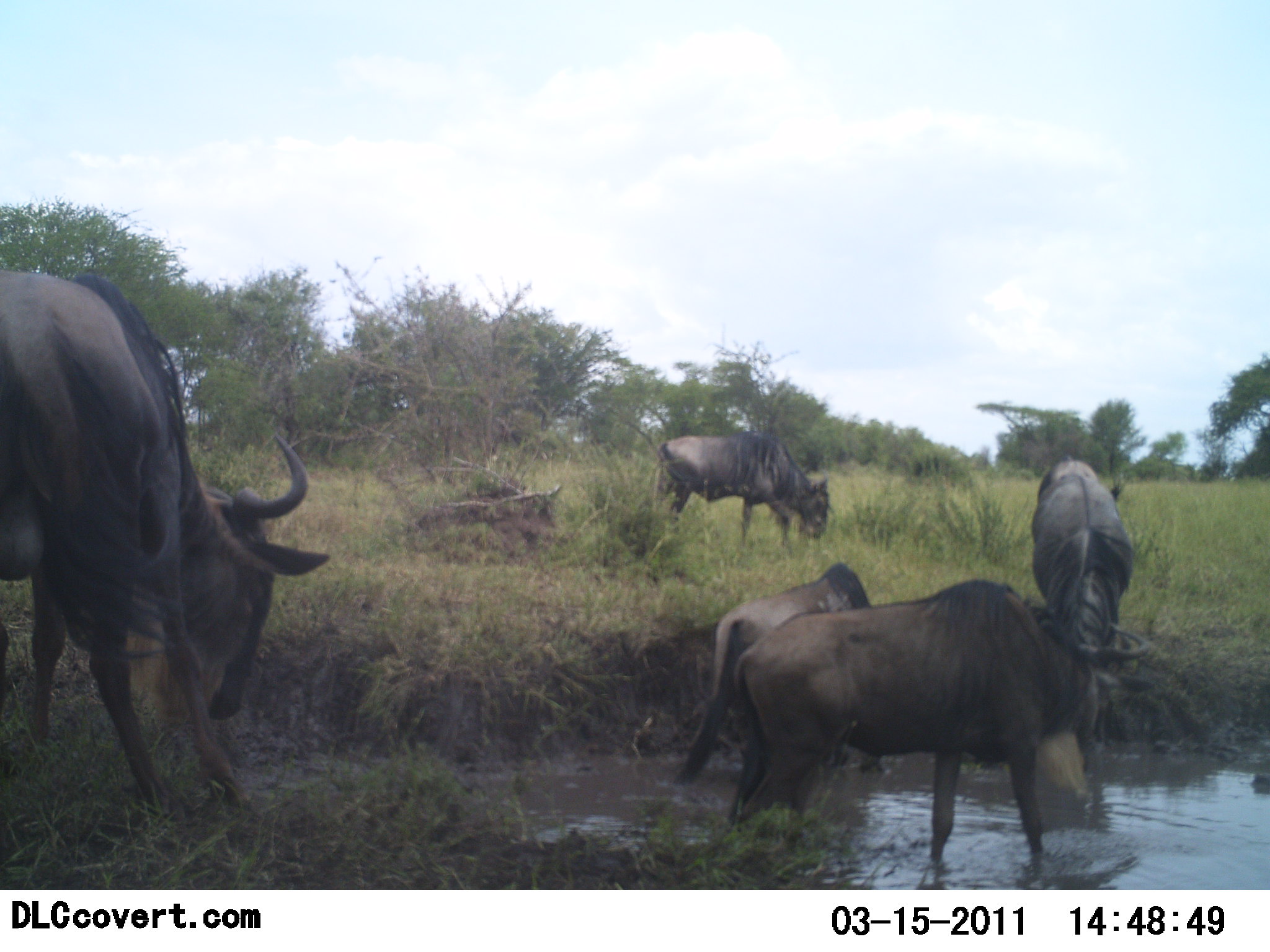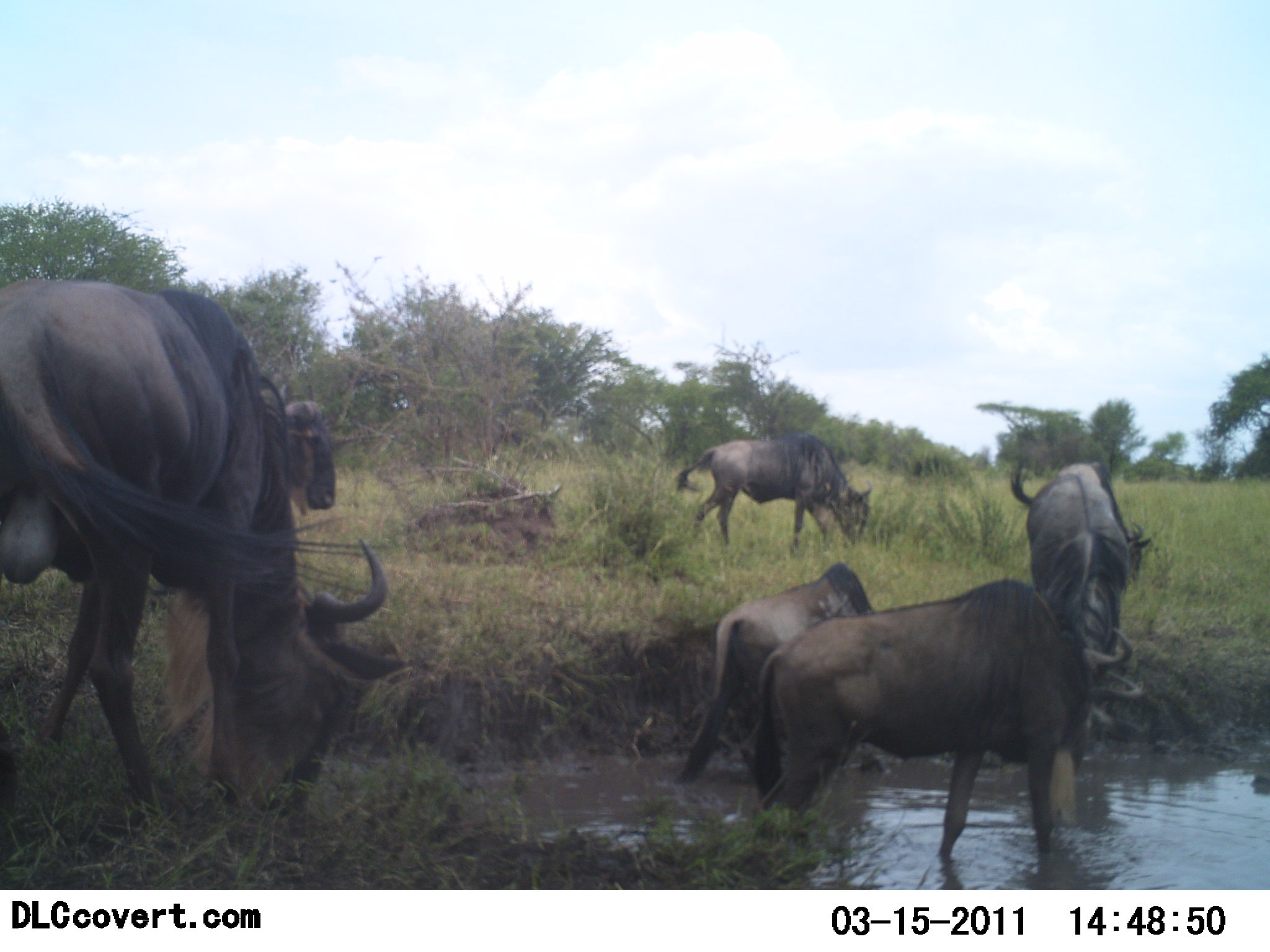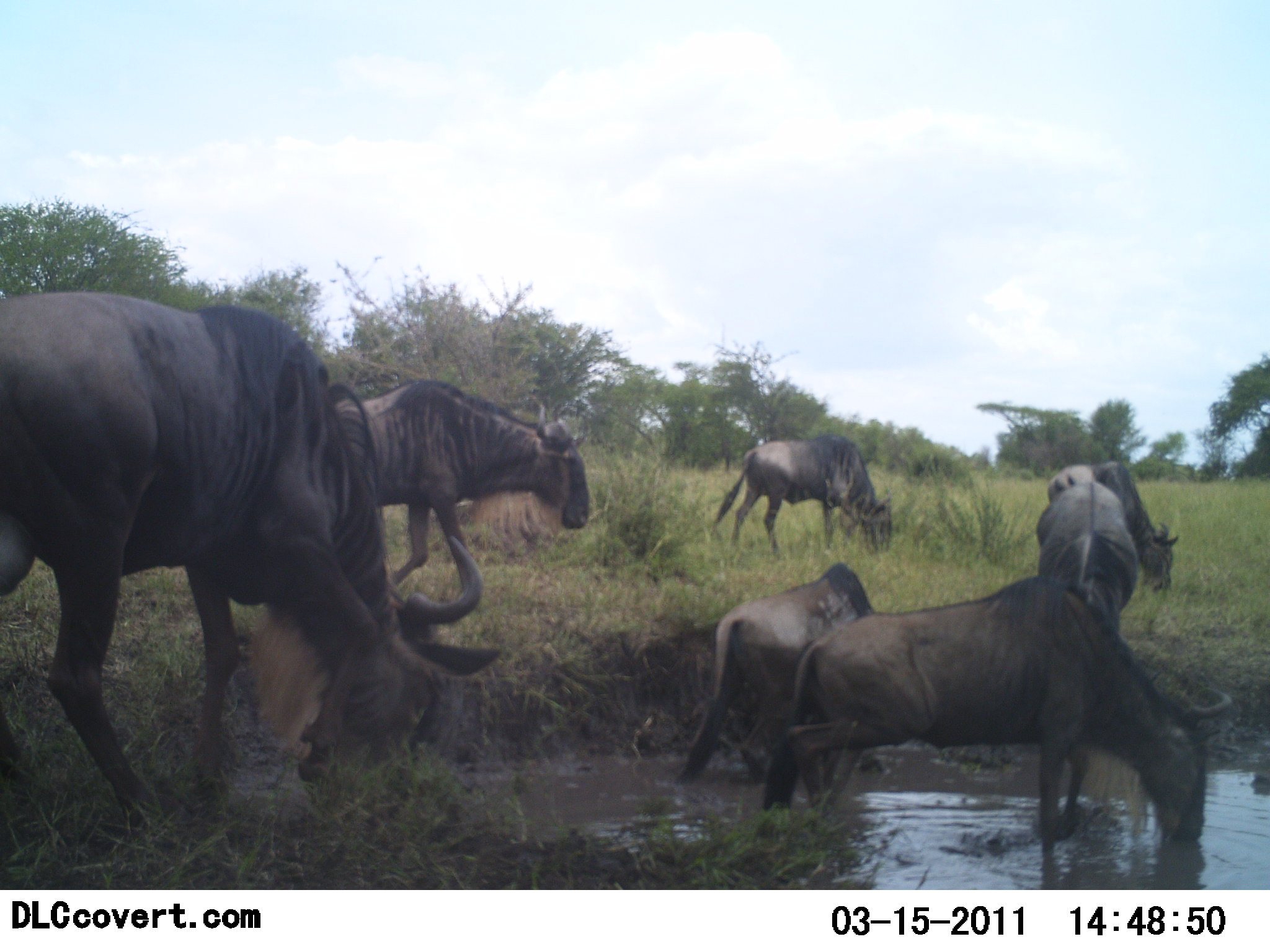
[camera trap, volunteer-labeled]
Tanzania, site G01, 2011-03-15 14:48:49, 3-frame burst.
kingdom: Animalia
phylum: Chordata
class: Mammalia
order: Artiodactyla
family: Bovidae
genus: Connochaetes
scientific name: Connochaetes taurinus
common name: blue wildebeest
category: wildebeest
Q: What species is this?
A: Wildebeest (blue wildebeest) (Connochaetes taurinus).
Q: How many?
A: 7.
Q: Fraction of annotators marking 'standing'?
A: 45%.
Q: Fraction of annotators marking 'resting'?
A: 0%.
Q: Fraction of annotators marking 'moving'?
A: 55%.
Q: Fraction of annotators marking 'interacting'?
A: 9%.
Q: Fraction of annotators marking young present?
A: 0%.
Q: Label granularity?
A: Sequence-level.